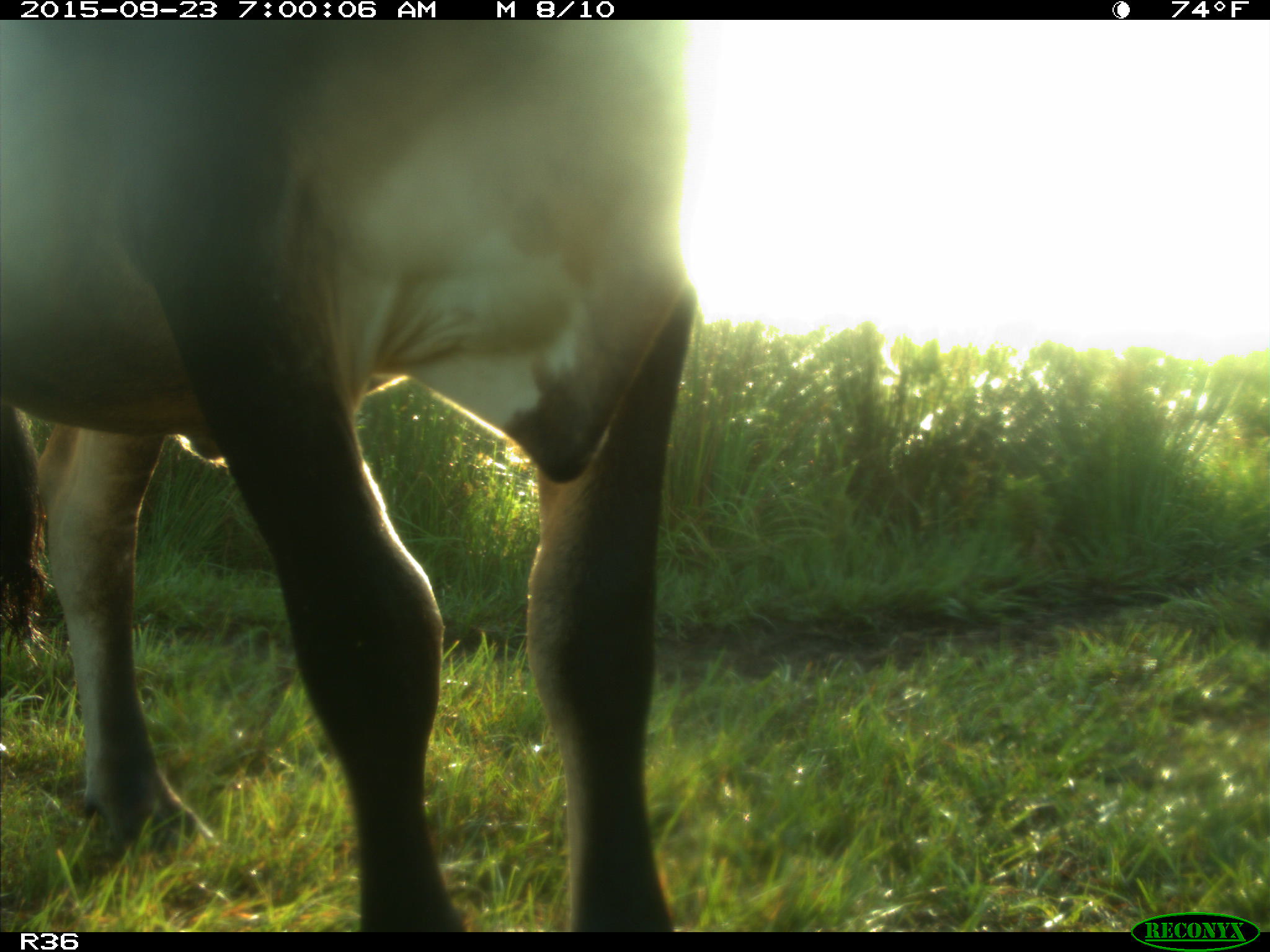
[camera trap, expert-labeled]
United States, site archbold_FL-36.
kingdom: Animalia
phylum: Chordata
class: Mammalia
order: Artiodactyla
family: Bovidae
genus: Bos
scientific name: Bos taurus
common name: domestic cow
Bos taurus (domestic cow).